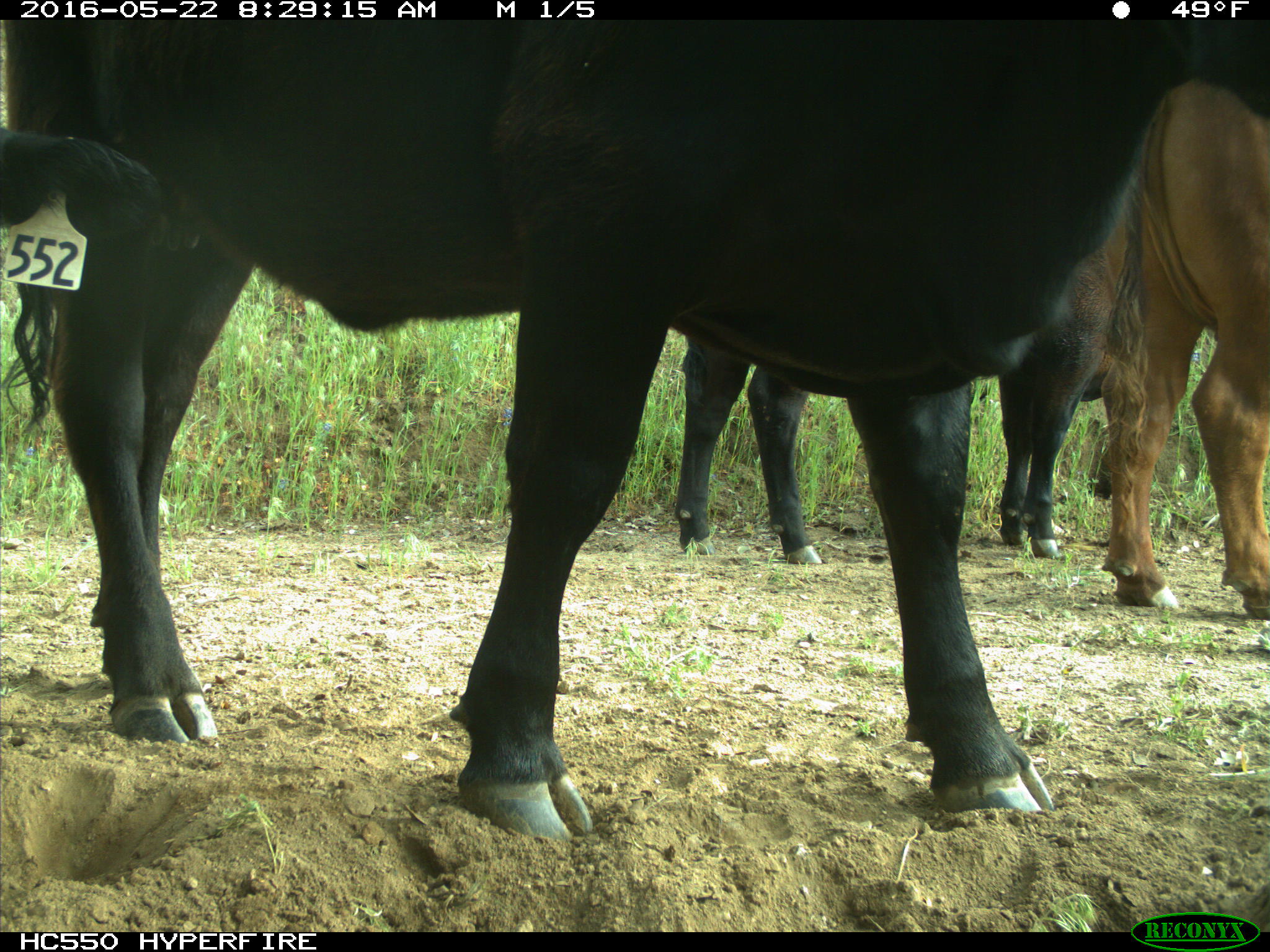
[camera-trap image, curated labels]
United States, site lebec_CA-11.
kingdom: Animalia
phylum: Chordata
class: Mammalia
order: Artiodactyla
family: Bovidae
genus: Bos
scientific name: Bos taurus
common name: domestic cow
Bos taurus (domestic cow).